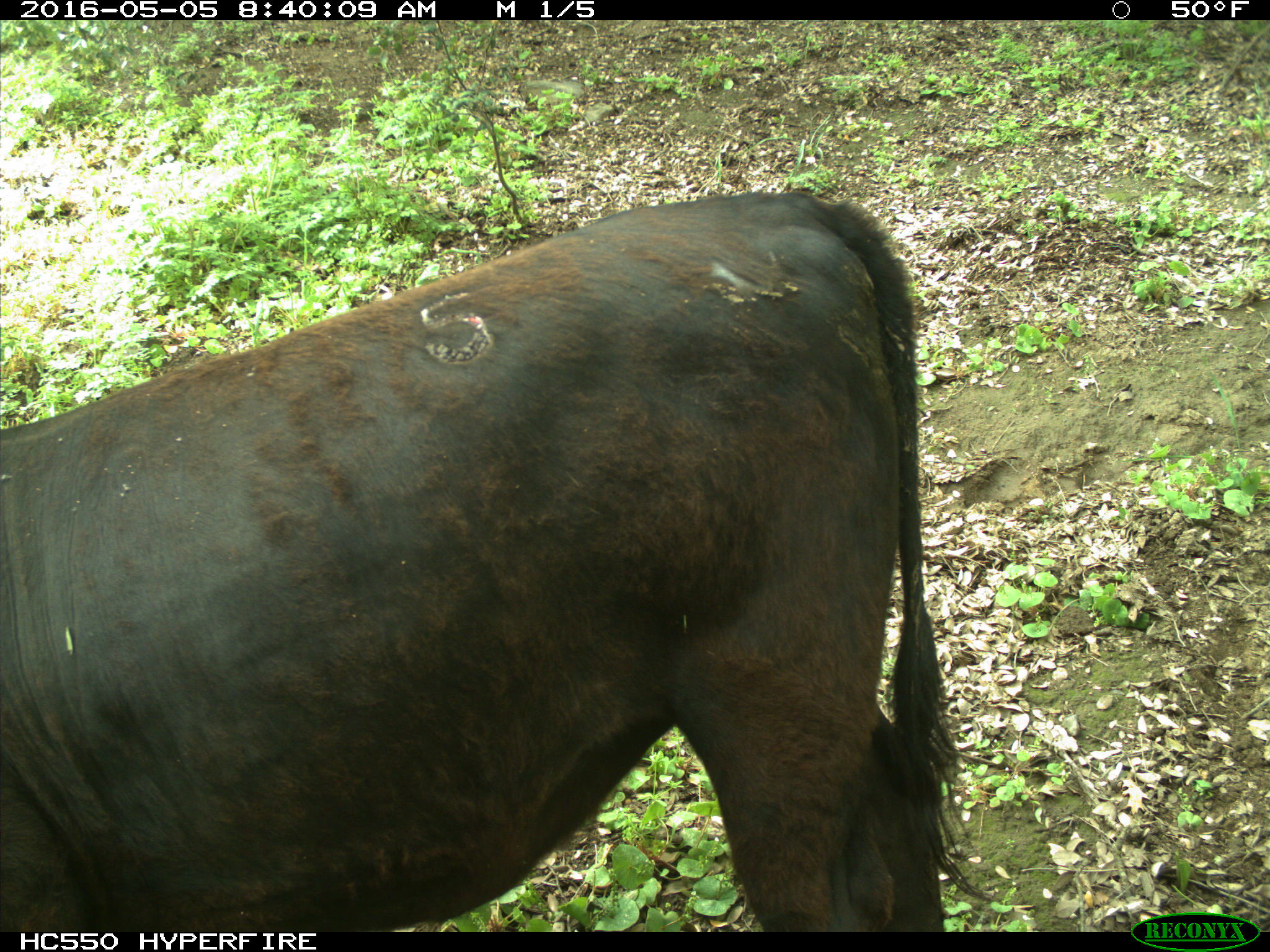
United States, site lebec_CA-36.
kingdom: Animalia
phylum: Chordata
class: Mammalia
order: Artiodactyla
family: Bovidae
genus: Bos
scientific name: Bos taurus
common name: domestic cow